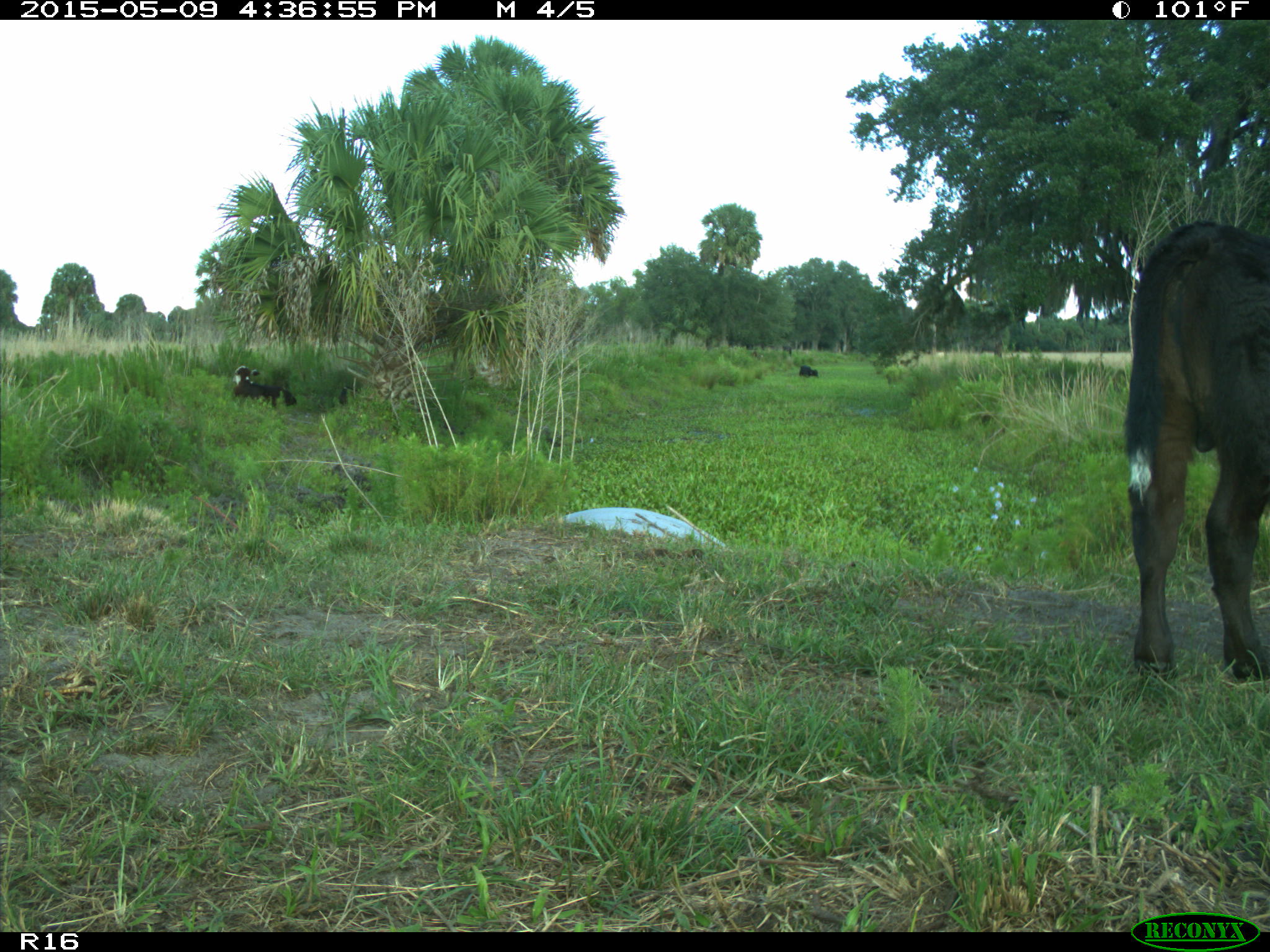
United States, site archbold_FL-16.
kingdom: Animalia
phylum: Chordata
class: Mammalia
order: Artiodactyla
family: Bovidae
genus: Bos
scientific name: Bos taurus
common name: domestic cow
Bos taurus (domestic cow).